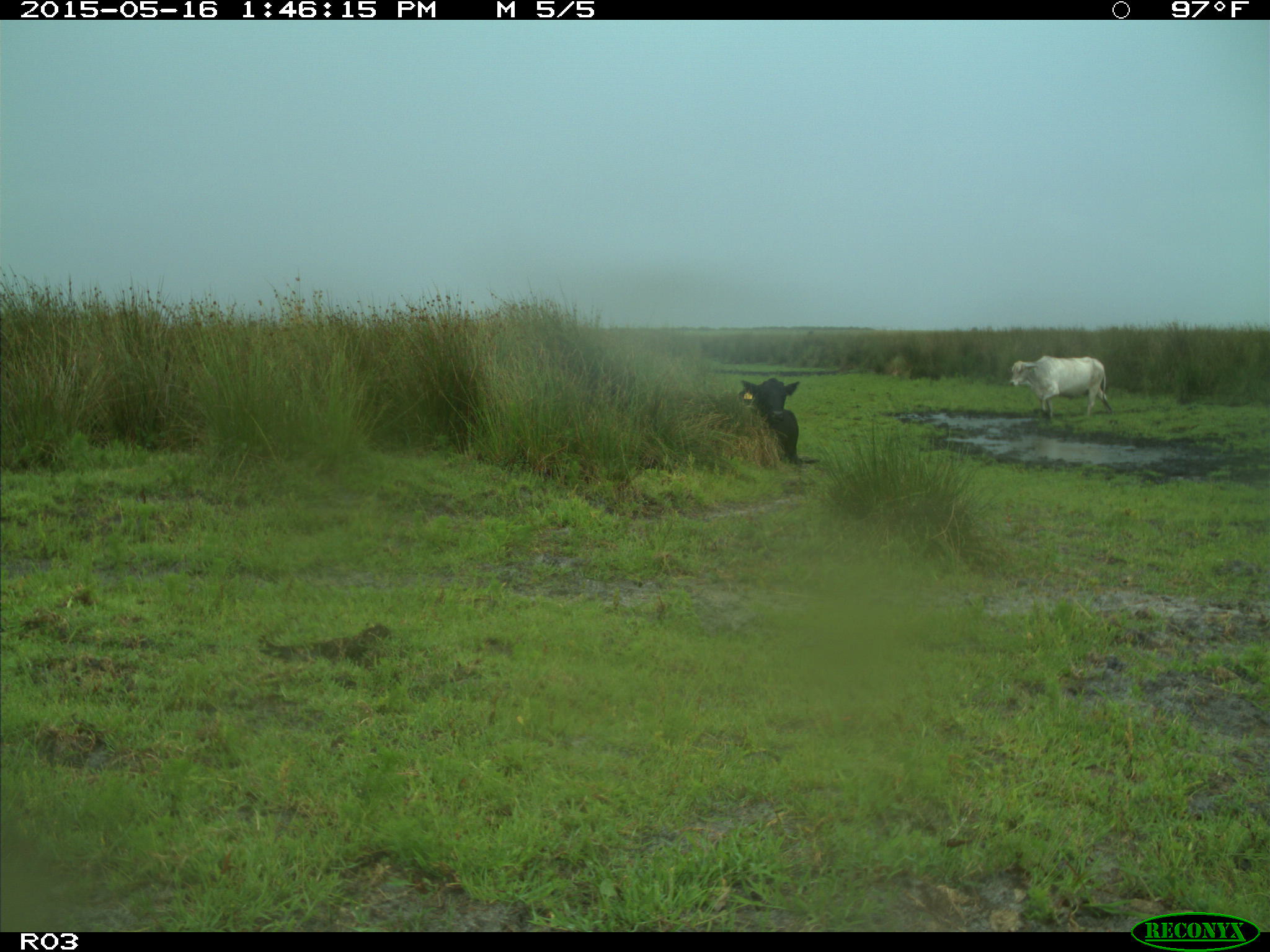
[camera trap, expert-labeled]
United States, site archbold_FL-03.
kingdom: Animalia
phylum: Chordata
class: Mammalia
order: Artiodactyla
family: Bovidae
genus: Bos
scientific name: Bos taurus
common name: domestic cow